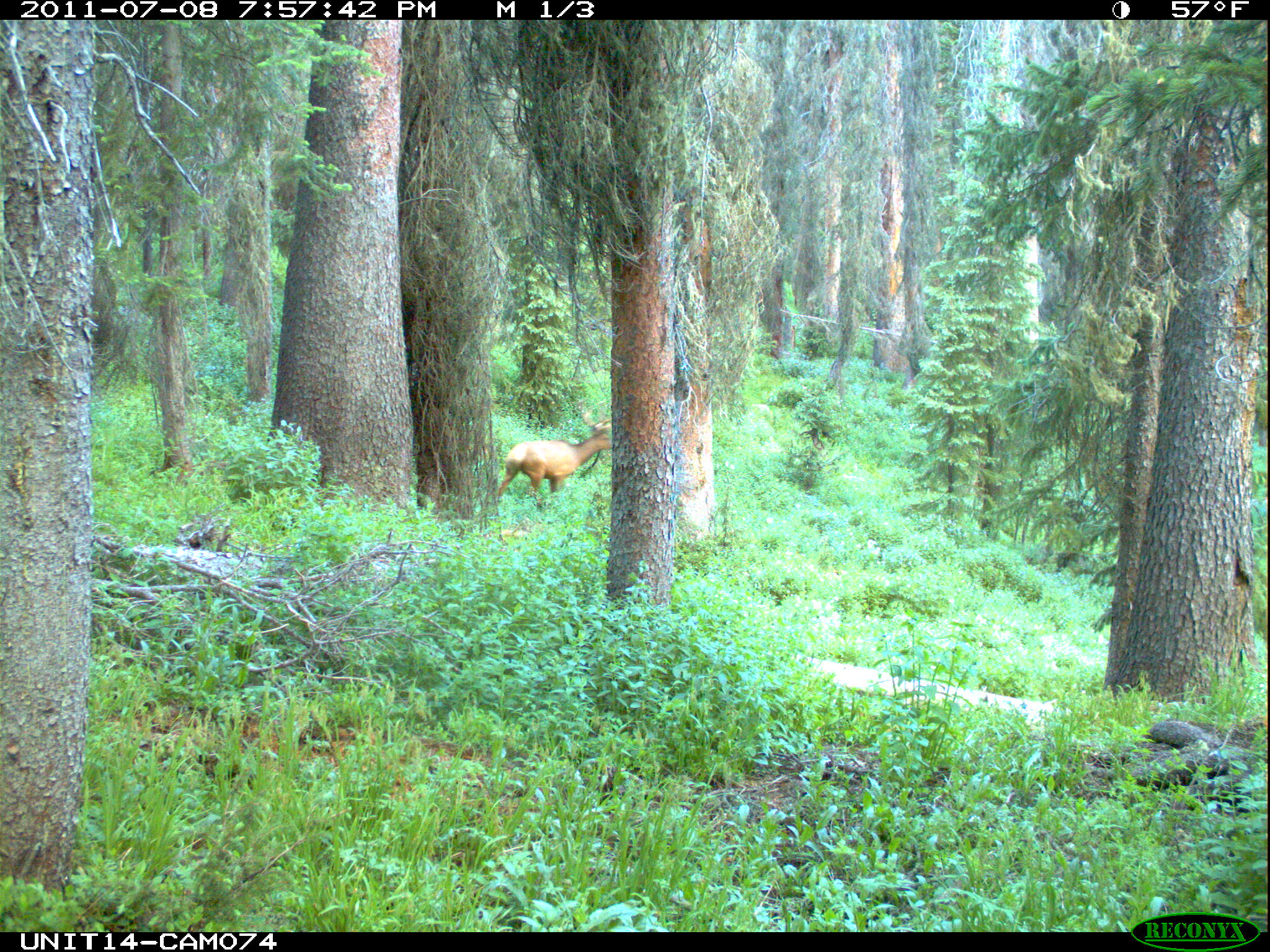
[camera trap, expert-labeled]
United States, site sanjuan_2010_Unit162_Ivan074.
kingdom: Animalia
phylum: Chordata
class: Mammalia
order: Artiodactyla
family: Cervidae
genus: Cervus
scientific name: Cervus elaphus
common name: red deer